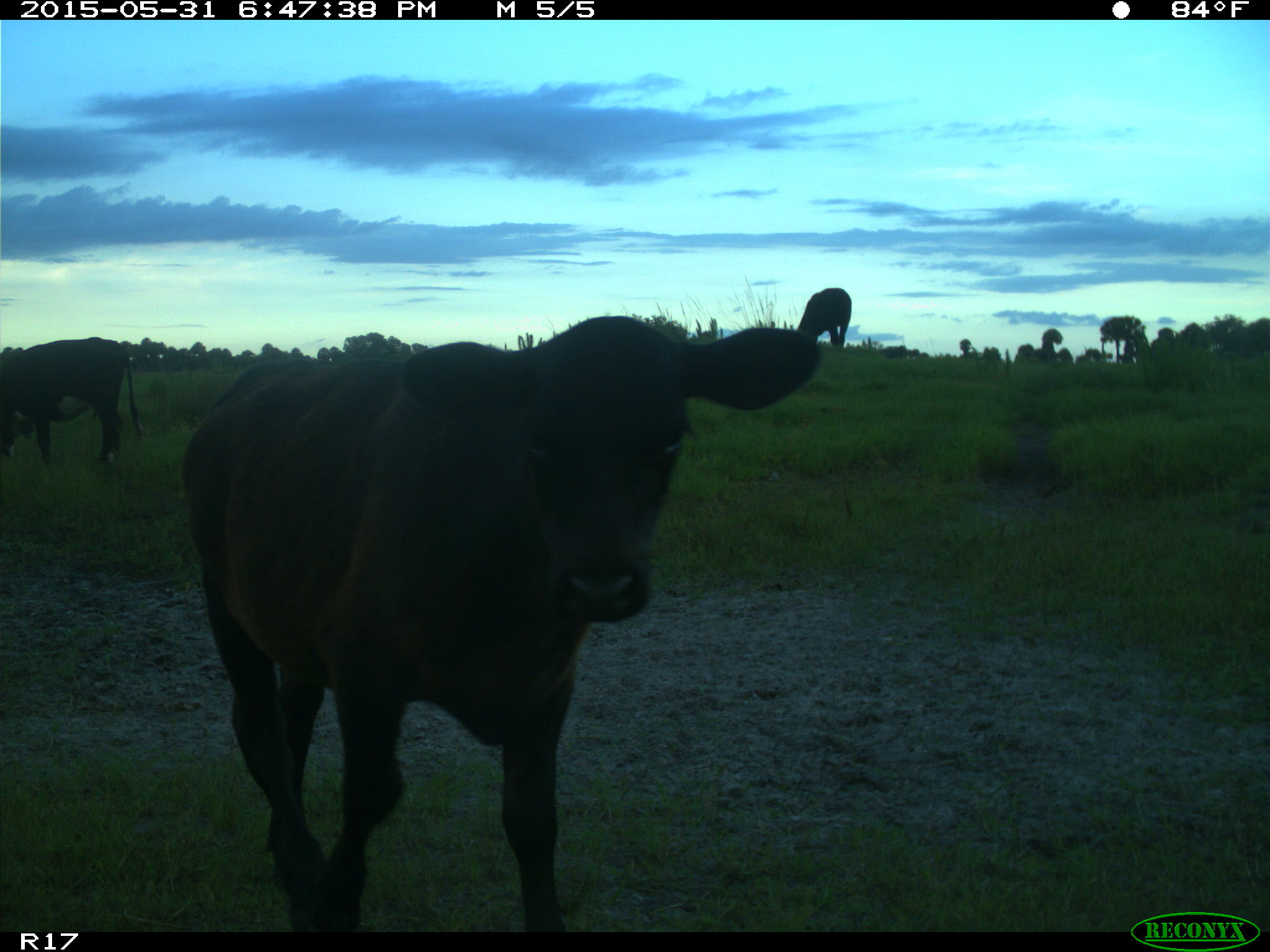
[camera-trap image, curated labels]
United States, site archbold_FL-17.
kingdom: Animalia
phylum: Chordata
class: Mammalia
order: Artiodactyla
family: Bovidae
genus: Bos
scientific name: Bos taurus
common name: domestic cow